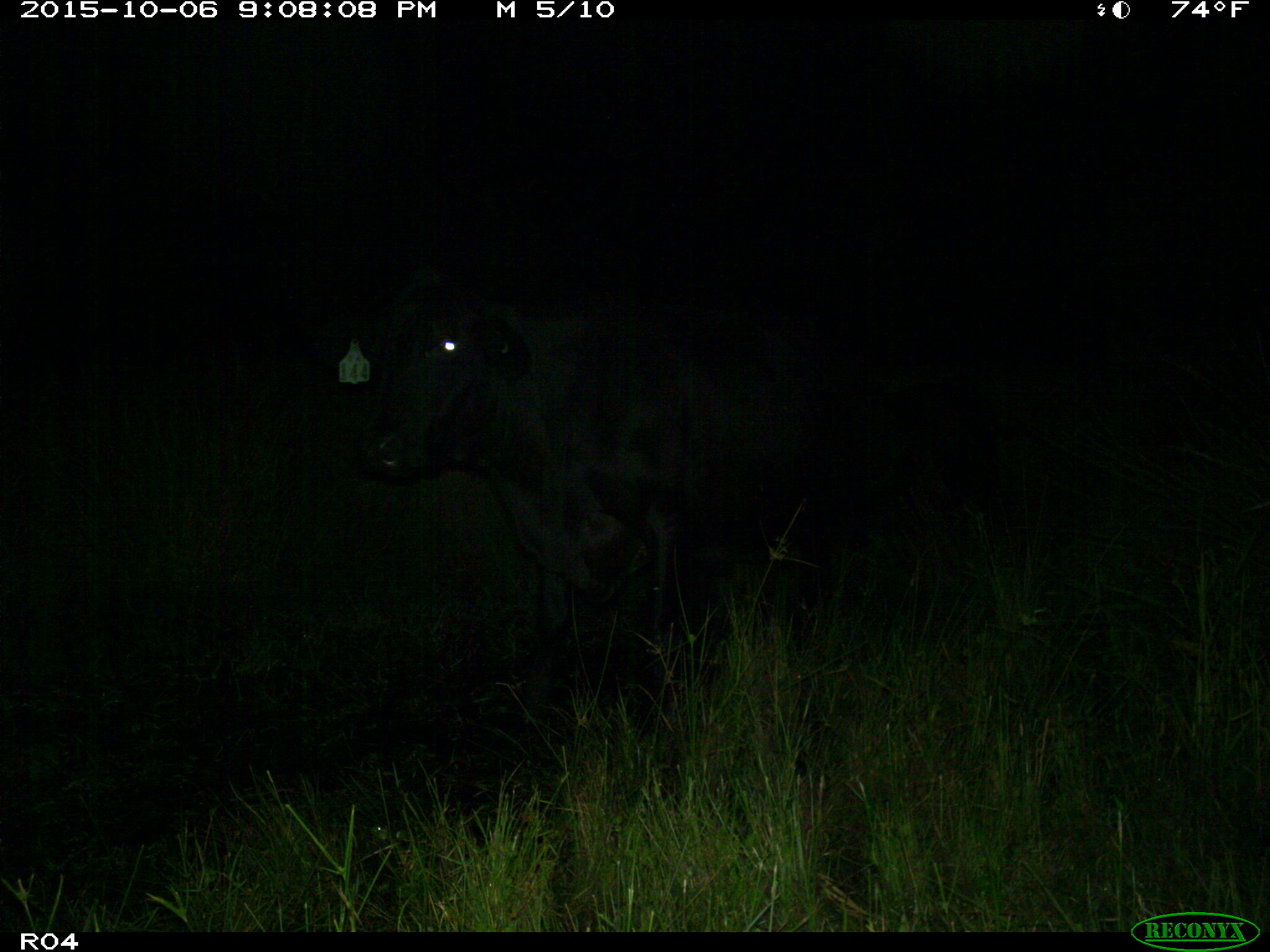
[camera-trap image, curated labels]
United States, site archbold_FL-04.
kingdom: Animalia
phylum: Chordata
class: Mammalia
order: Artiodactyla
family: Bovidae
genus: Bos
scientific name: Bos taurus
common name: domestic cow